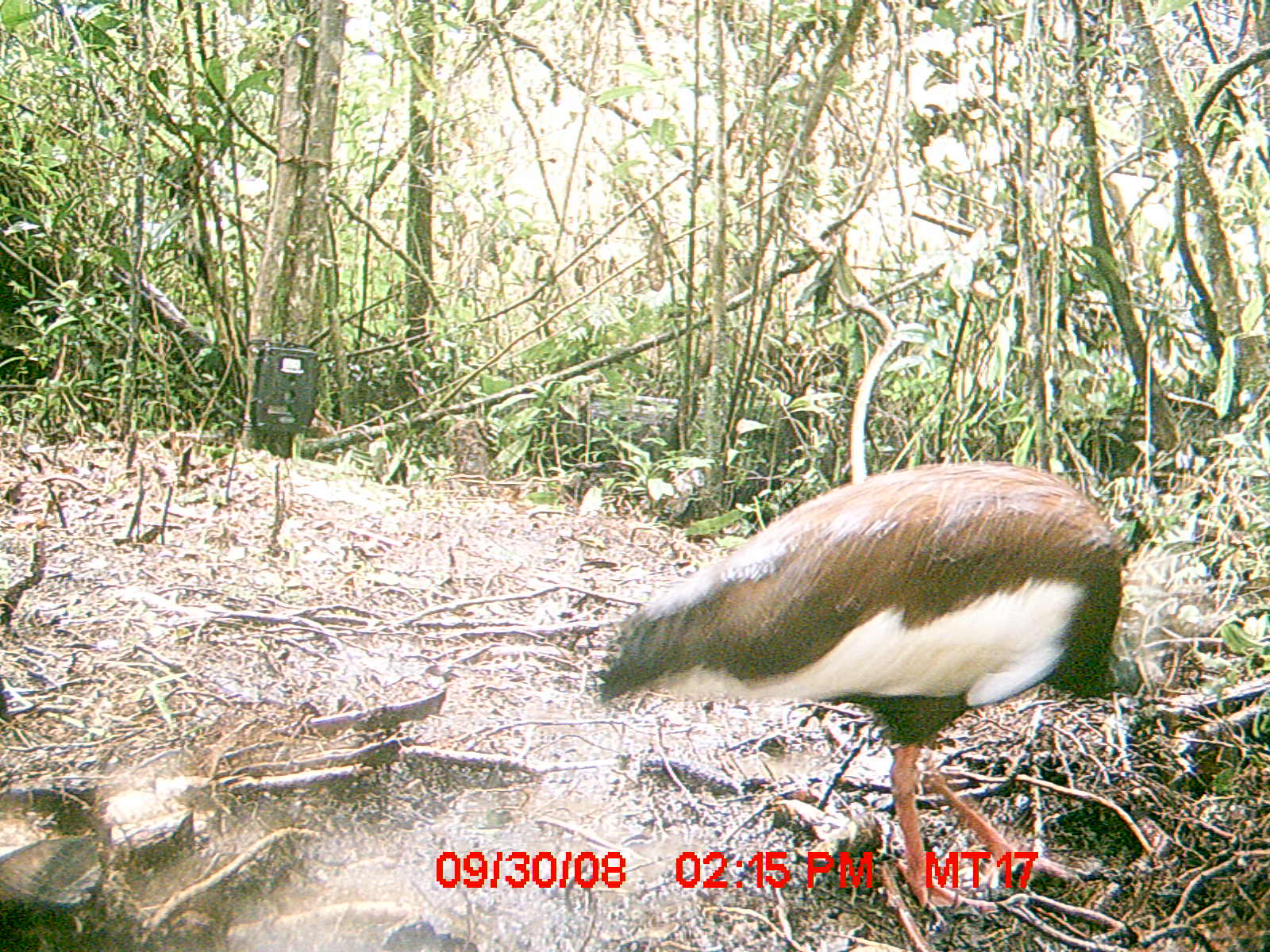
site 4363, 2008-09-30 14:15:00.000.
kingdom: Animalia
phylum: Chordata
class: Aves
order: Pelecaniformes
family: Threskiornithidae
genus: Lophotibis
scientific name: Lophotibis cristata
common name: madagascan ibis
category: lophotibis cristataa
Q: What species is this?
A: Lophotibis cristataa (madagascan ibis) (Lophotibis cristata).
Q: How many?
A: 2.